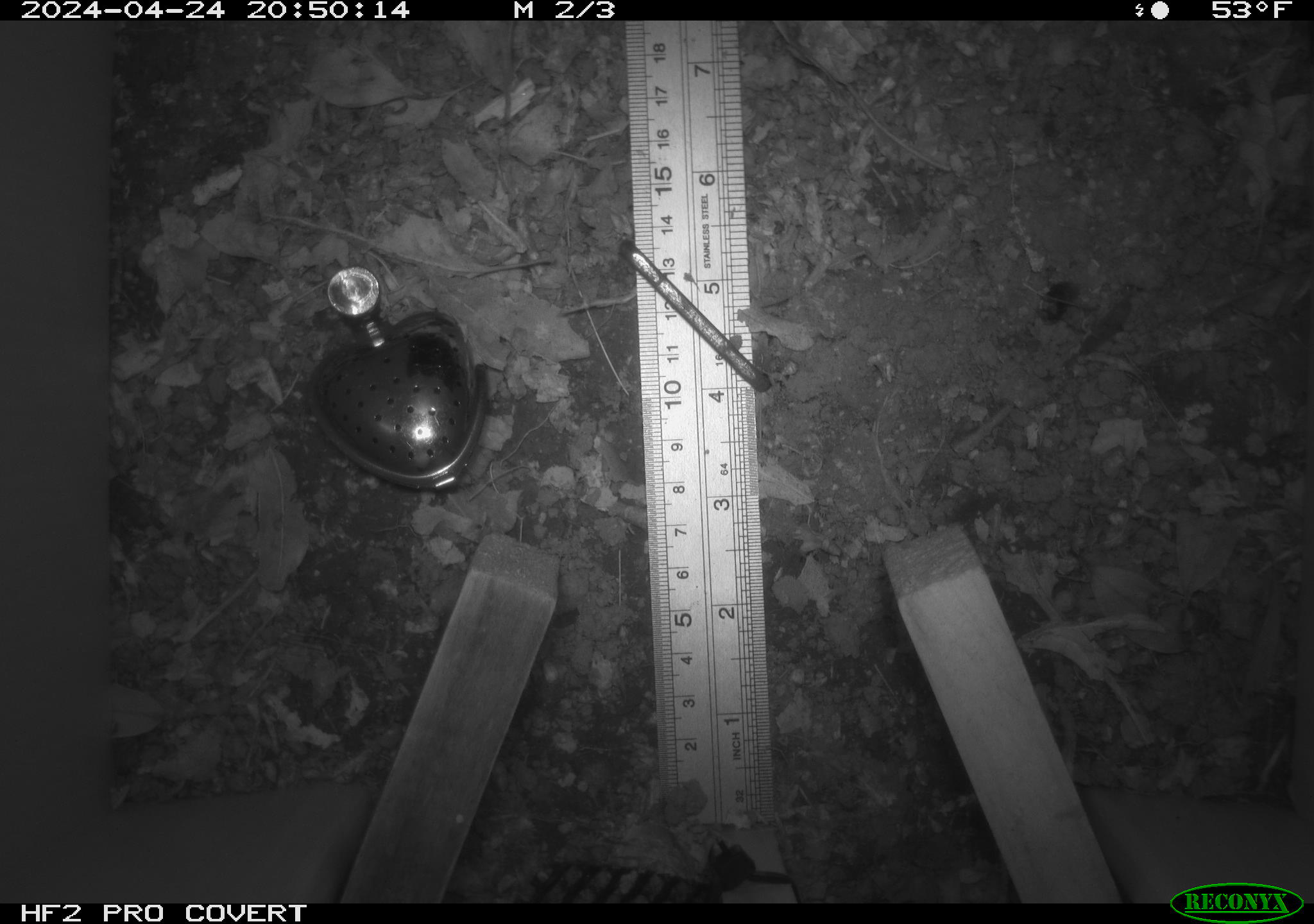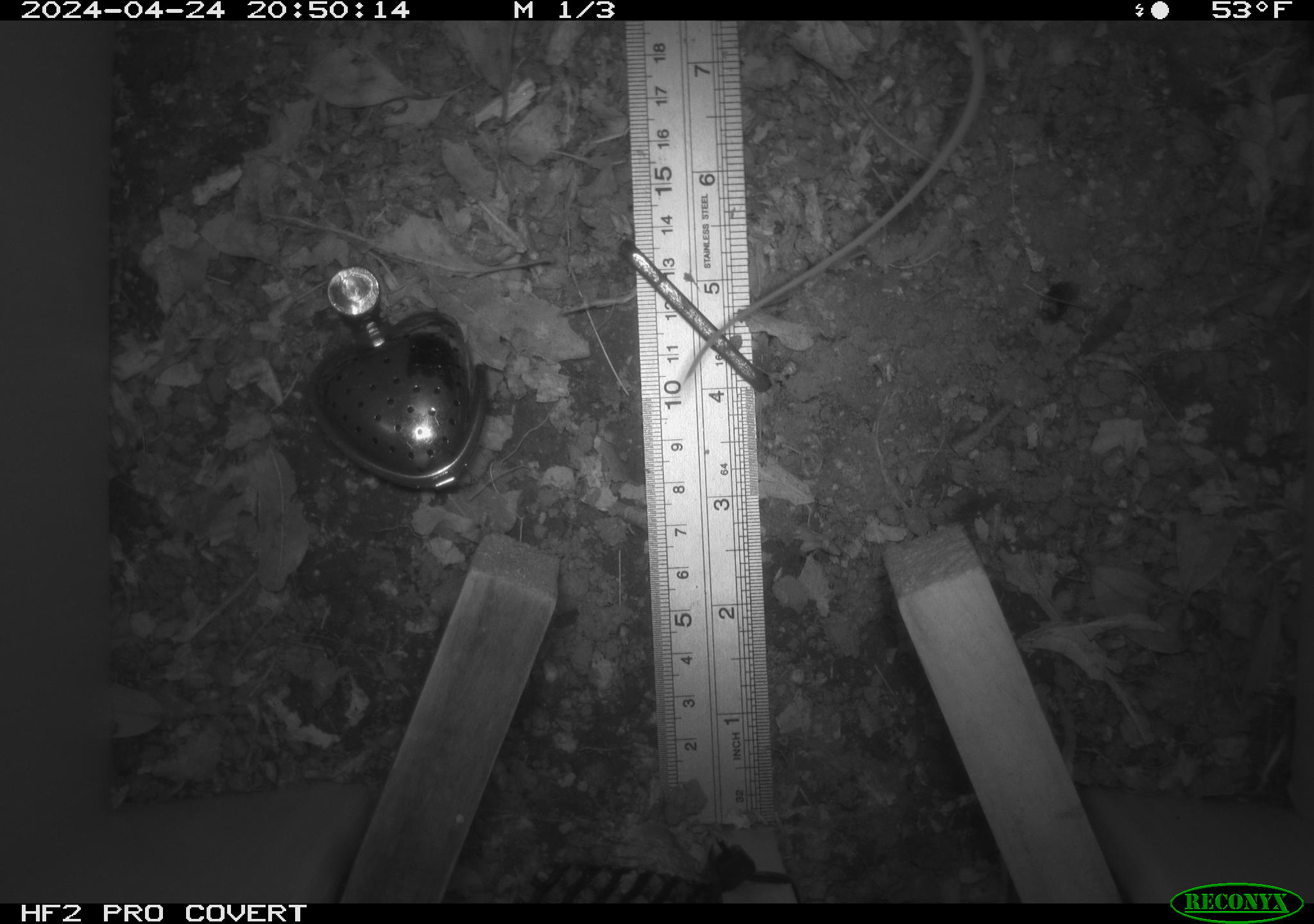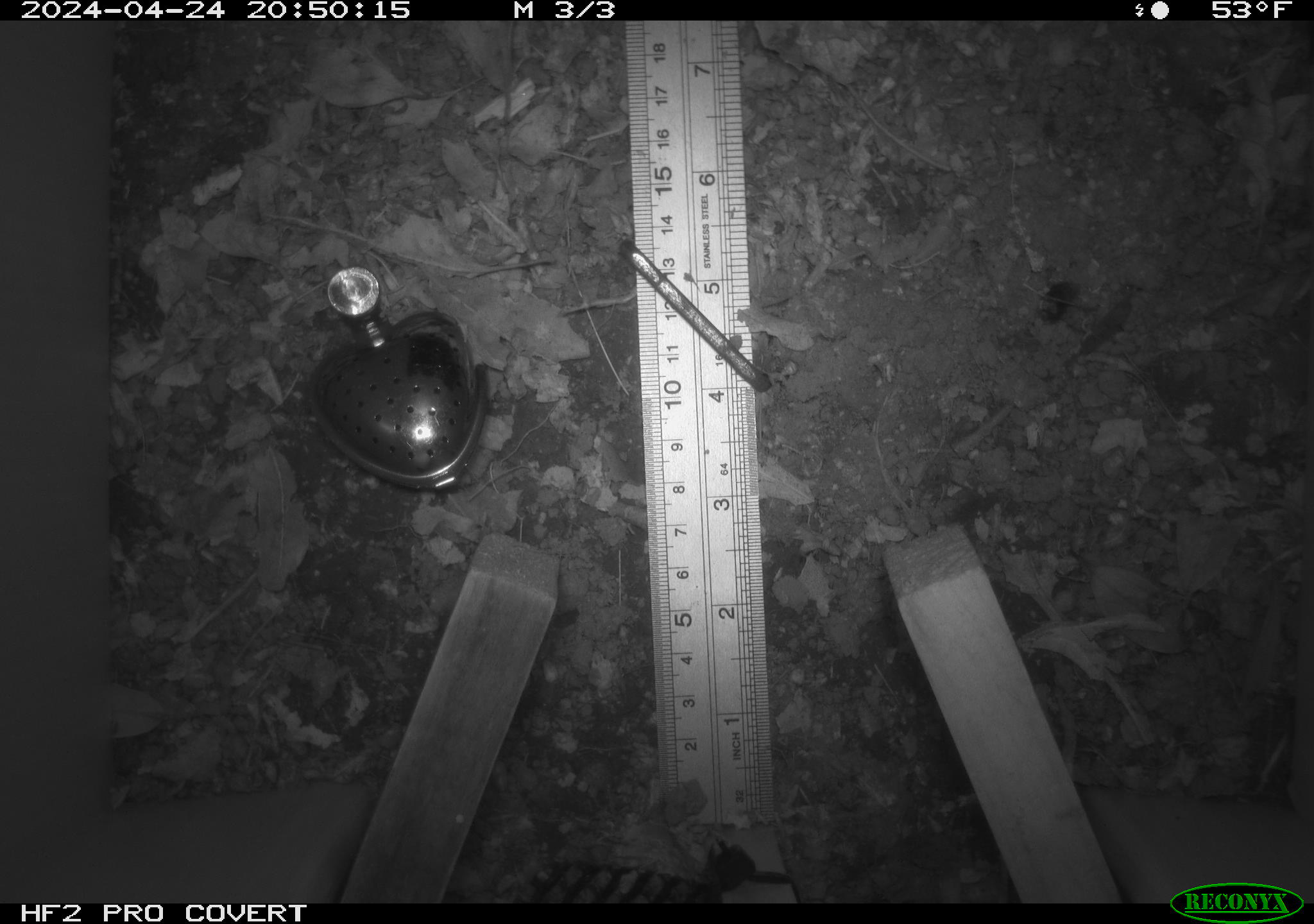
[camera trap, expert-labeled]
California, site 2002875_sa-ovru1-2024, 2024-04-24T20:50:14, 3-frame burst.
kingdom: Animalia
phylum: Chordata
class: Mammalia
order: Rodentia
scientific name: Rodentia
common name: mouse species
Mouse species (Rodentia).